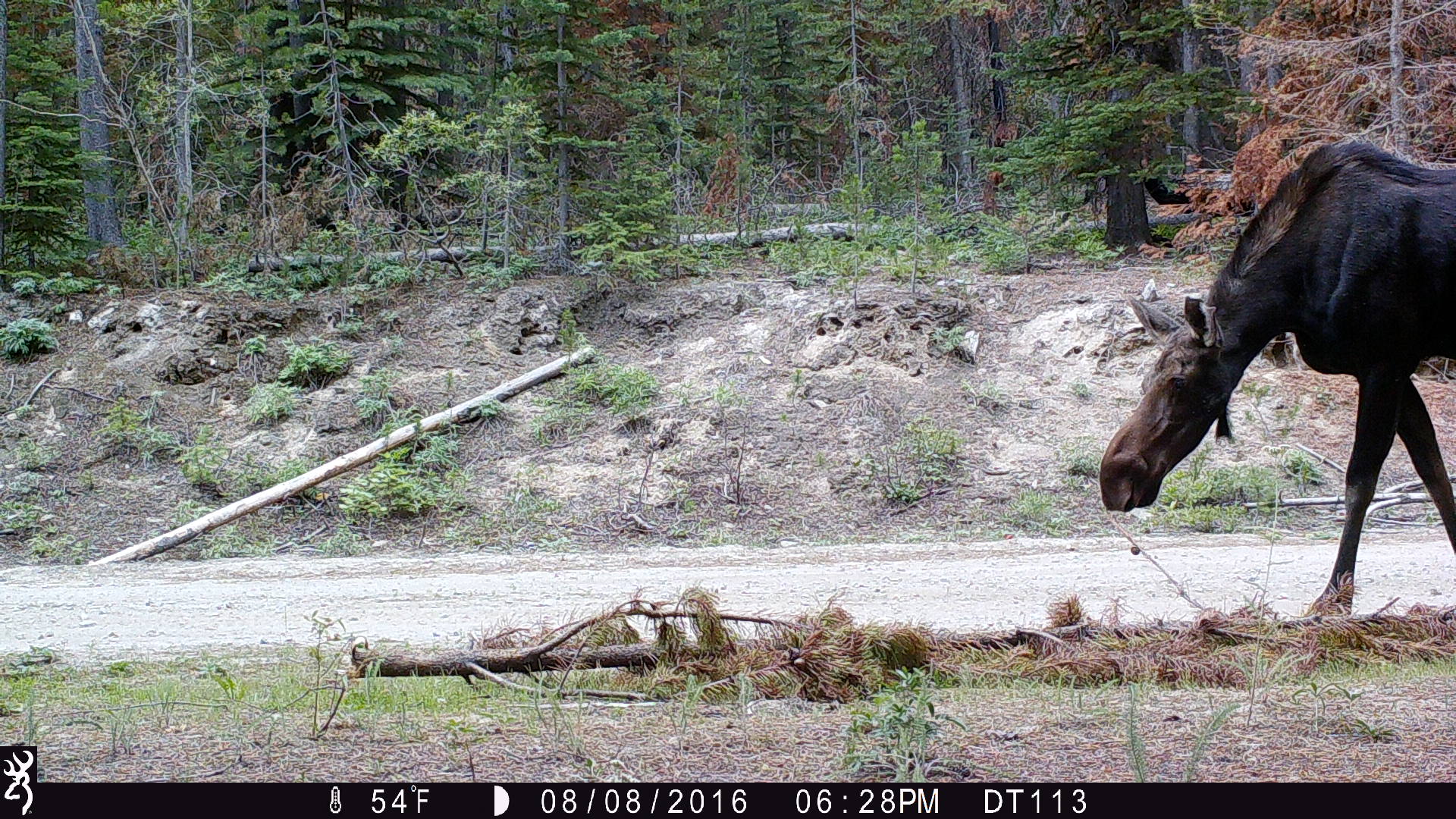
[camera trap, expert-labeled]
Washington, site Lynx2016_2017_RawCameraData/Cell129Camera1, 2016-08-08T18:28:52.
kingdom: Animalia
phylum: Chordata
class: Mammalia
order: Artiodactyla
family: Cervidae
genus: Alces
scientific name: Alces alces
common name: moose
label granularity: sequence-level